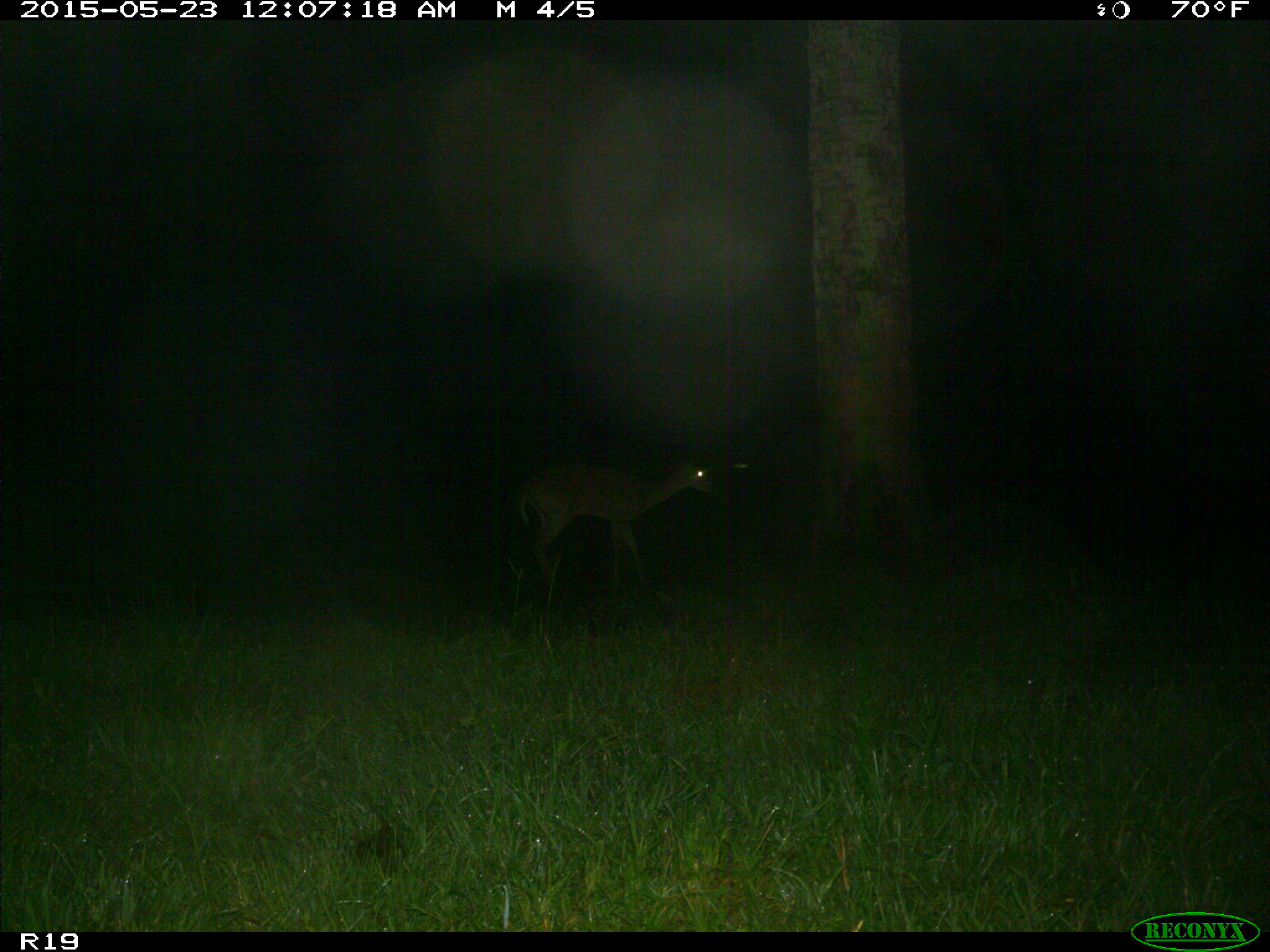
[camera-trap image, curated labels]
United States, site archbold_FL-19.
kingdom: Animalia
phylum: Chordata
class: Mammalia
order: Artiodactyla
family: Cervidae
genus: Odocoileus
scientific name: Odocoileus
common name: deer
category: unidentified deer